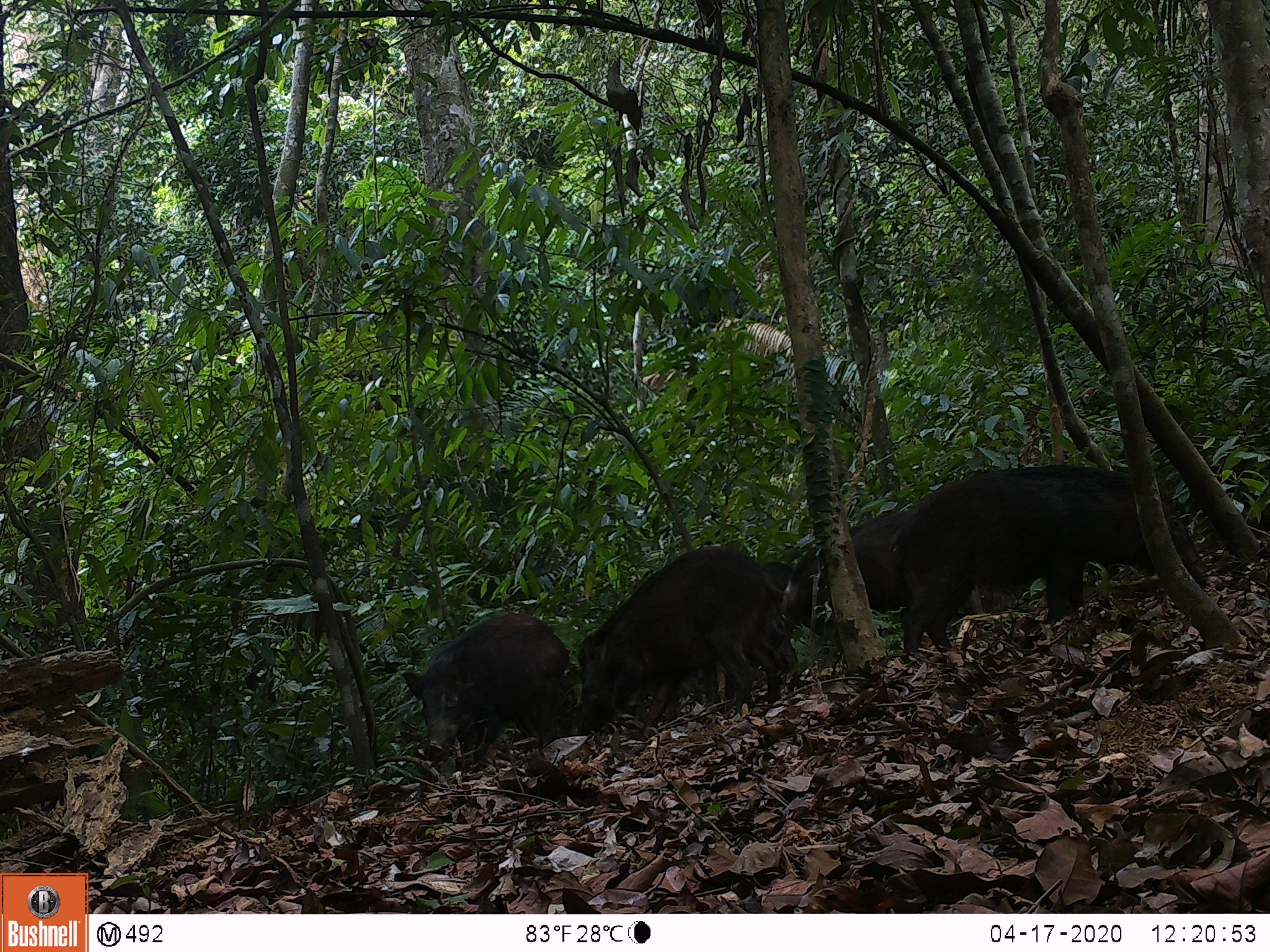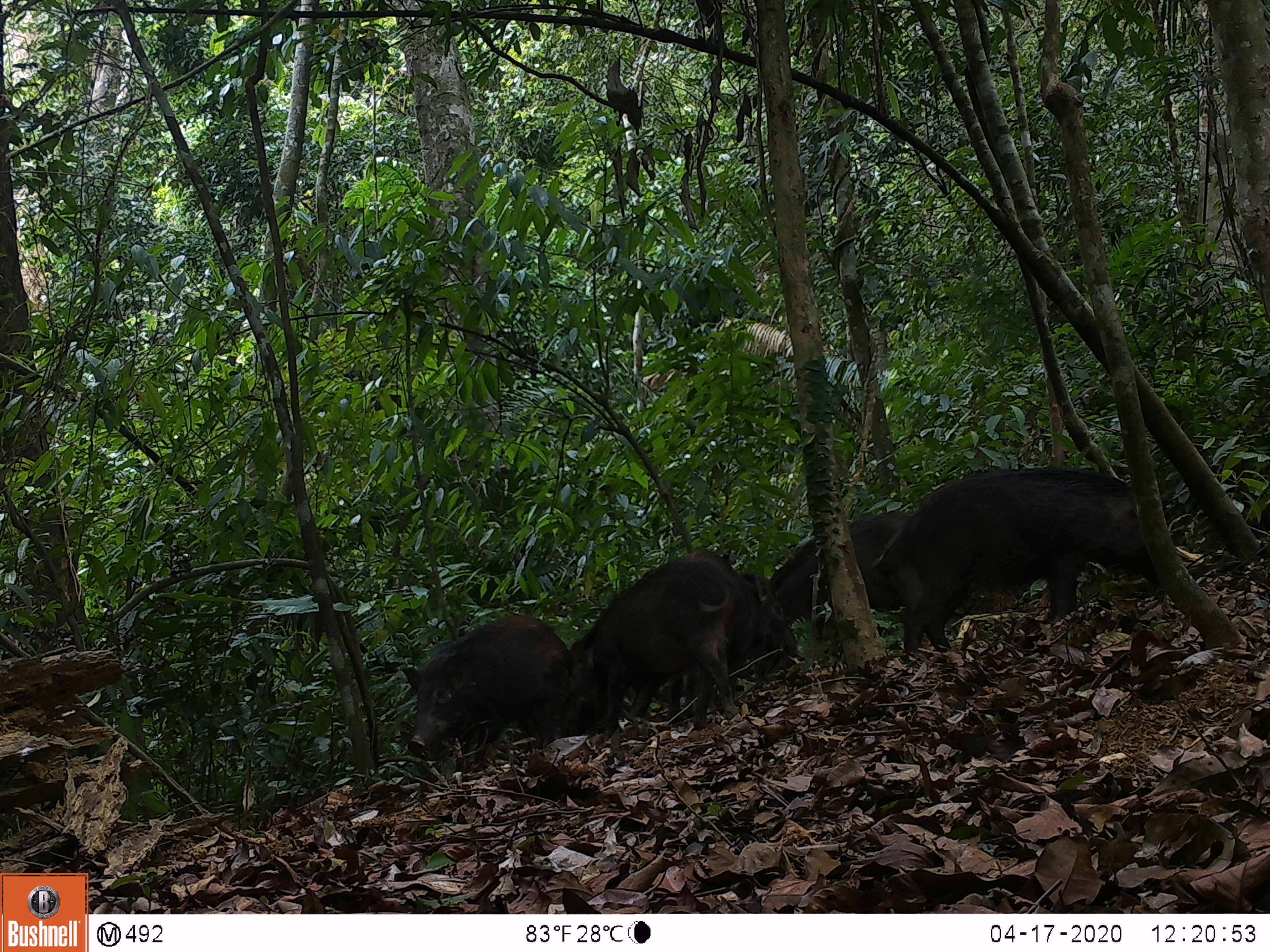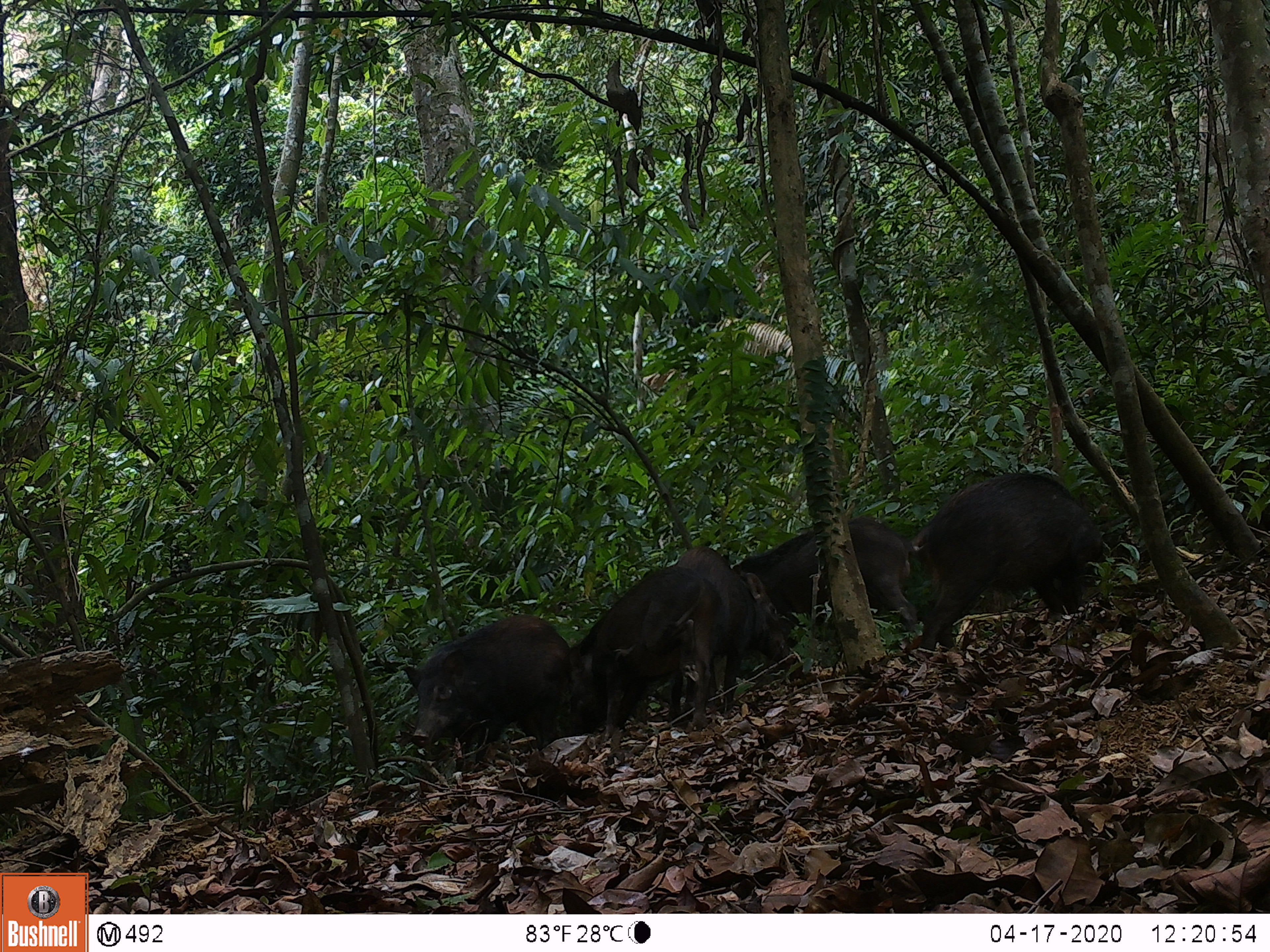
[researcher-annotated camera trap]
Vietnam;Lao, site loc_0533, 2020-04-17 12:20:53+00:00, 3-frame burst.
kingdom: Animalia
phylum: Chordata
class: Mammalia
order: Artiodactyla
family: Suidae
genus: Sus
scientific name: Sus scrofa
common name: eurasian wild pig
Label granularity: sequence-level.